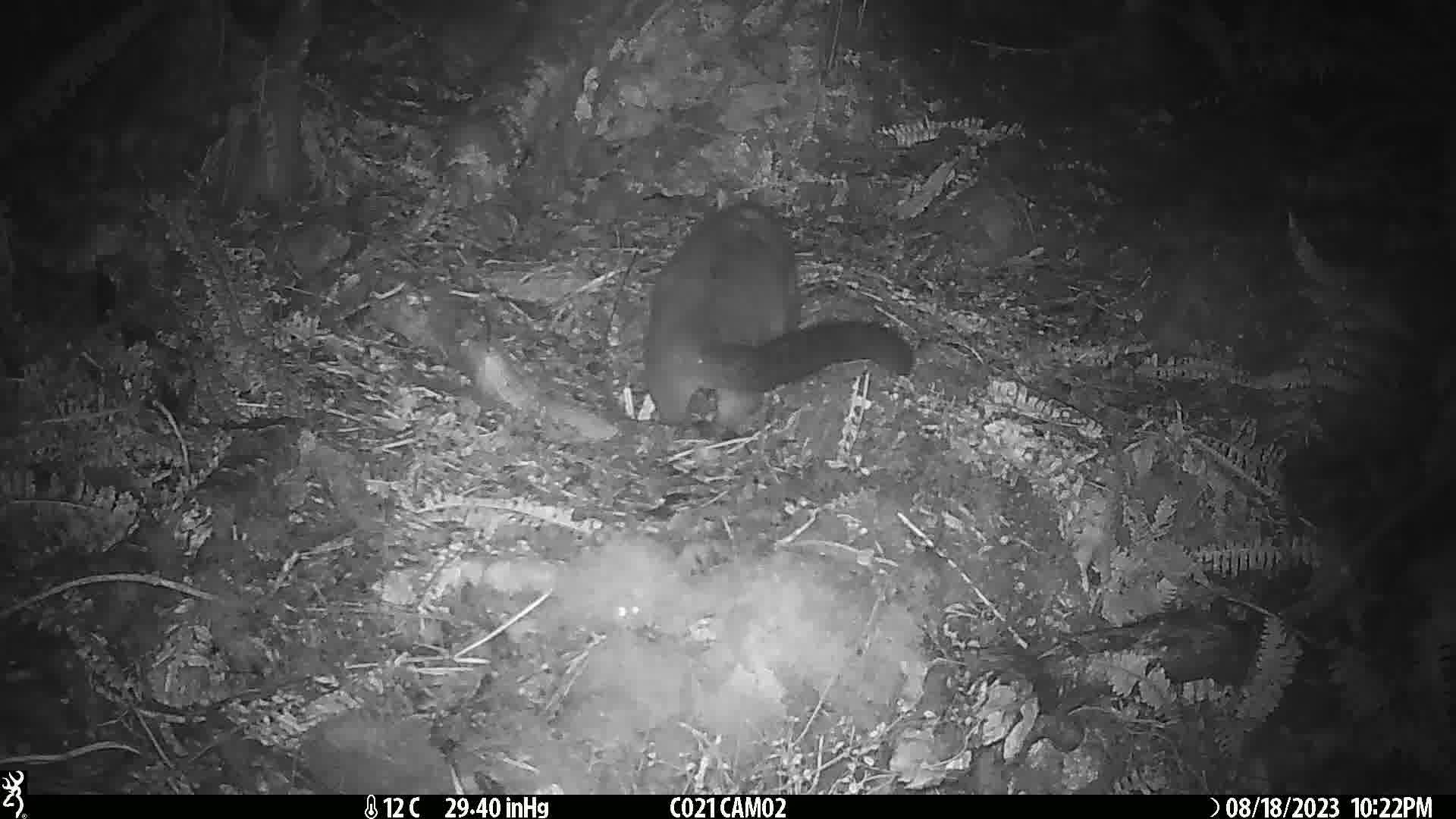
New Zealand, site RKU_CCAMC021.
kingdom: Animalia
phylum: Chordata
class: Mammalia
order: Diprotodontia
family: Phalangeridae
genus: Trichosurus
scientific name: Trichosurus vulpecula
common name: common brushtail possum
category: possum